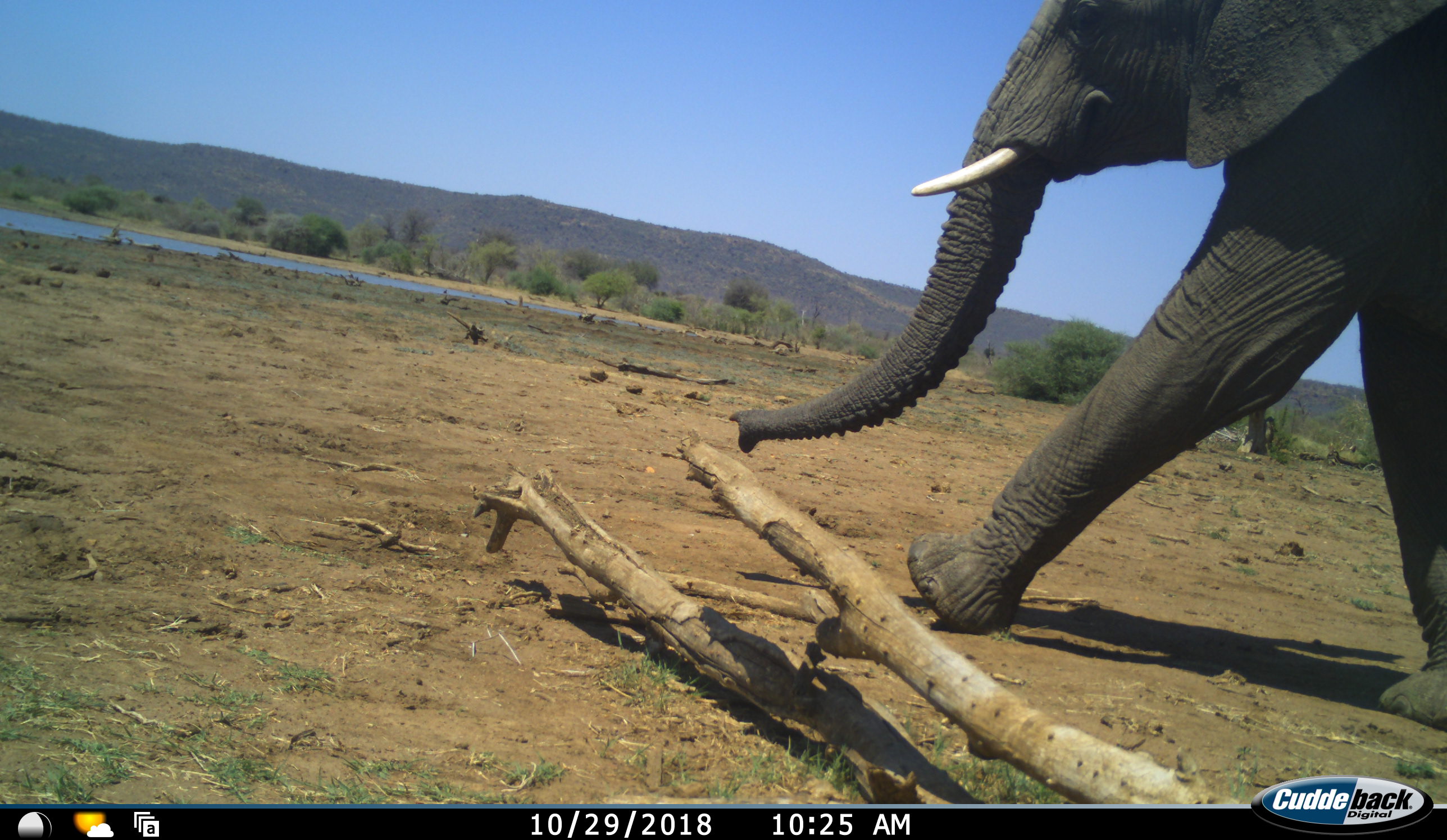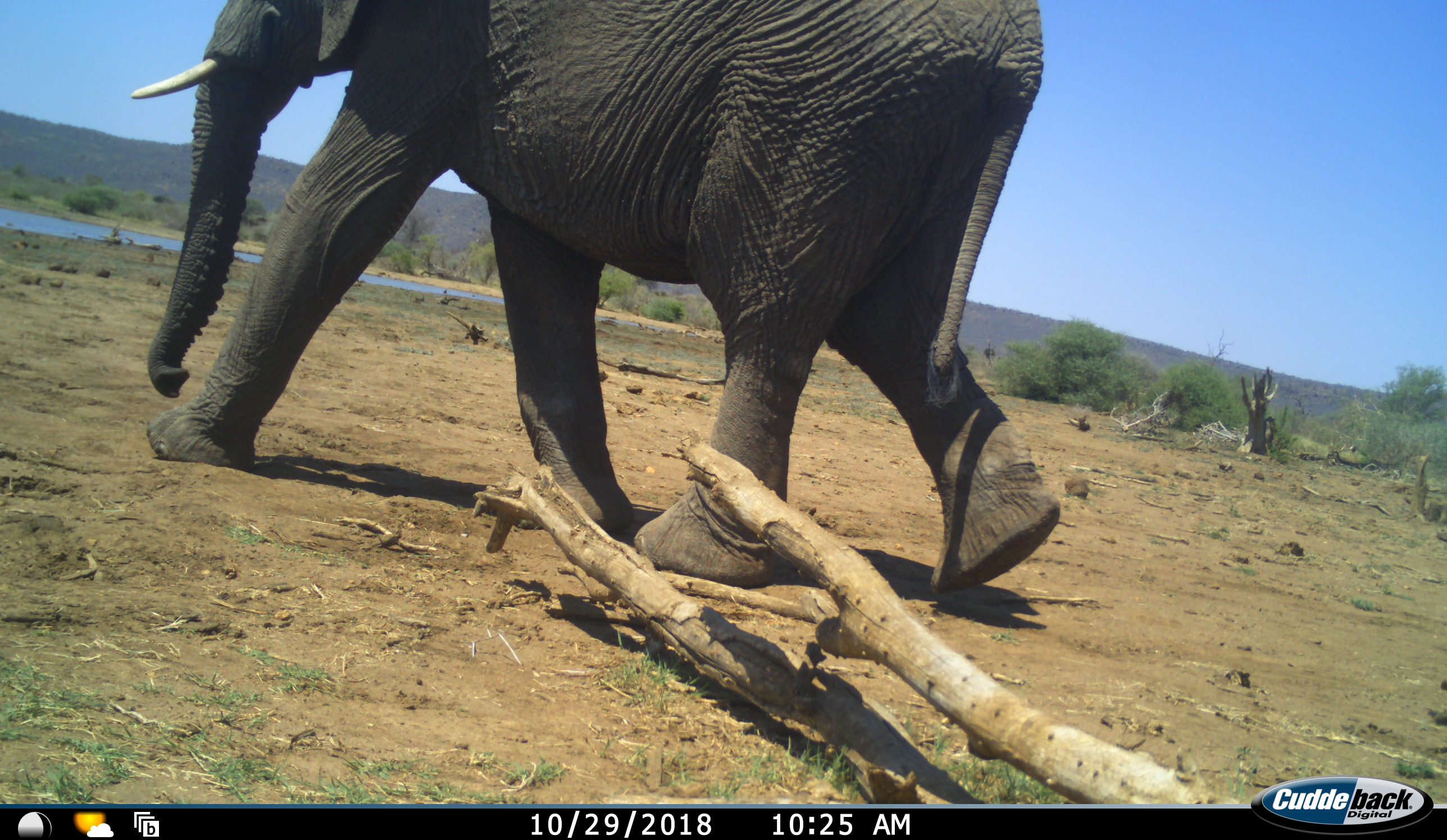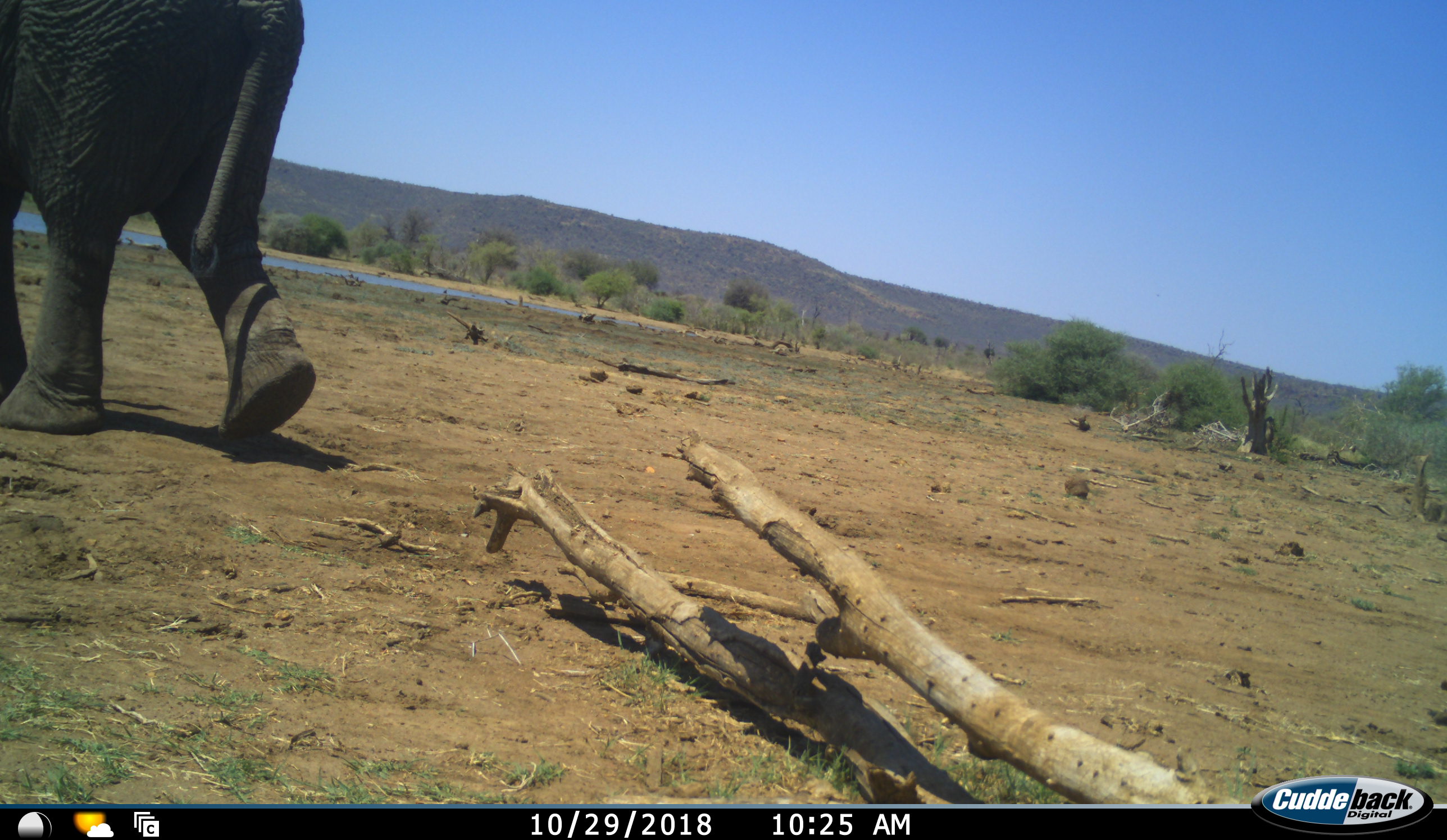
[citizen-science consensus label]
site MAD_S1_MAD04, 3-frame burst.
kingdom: Animalia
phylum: Chordata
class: Mammalia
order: Proboscidea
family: Elephantidae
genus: Loxodonta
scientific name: Loxodonta africana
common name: african bush elephant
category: elephant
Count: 1.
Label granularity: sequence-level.